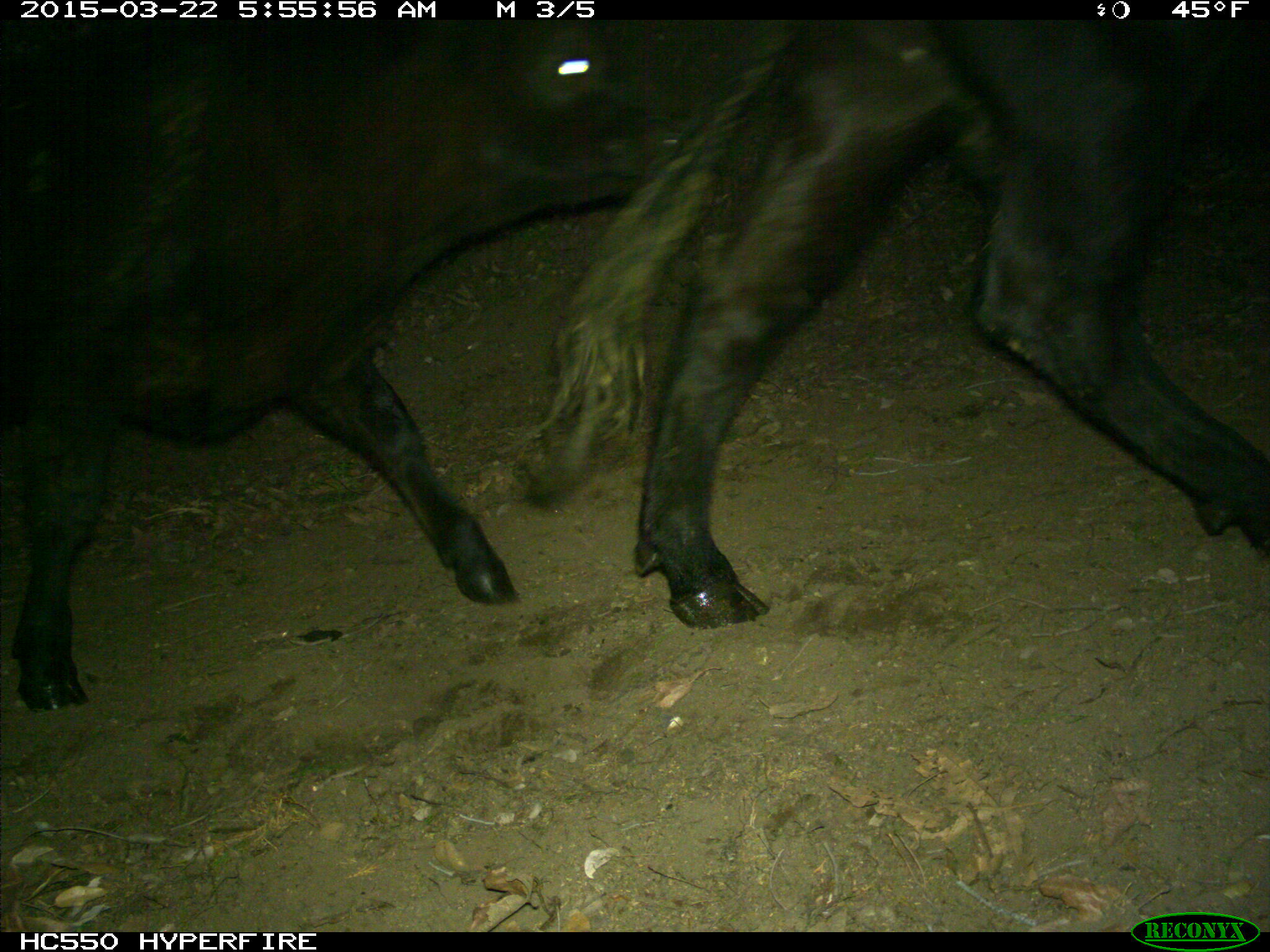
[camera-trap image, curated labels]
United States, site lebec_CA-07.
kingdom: Animalia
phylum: Chordata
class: Mammalia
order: Artiodactyla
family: Bovidae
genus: Bos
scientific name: Bos taurus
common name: domestic cow